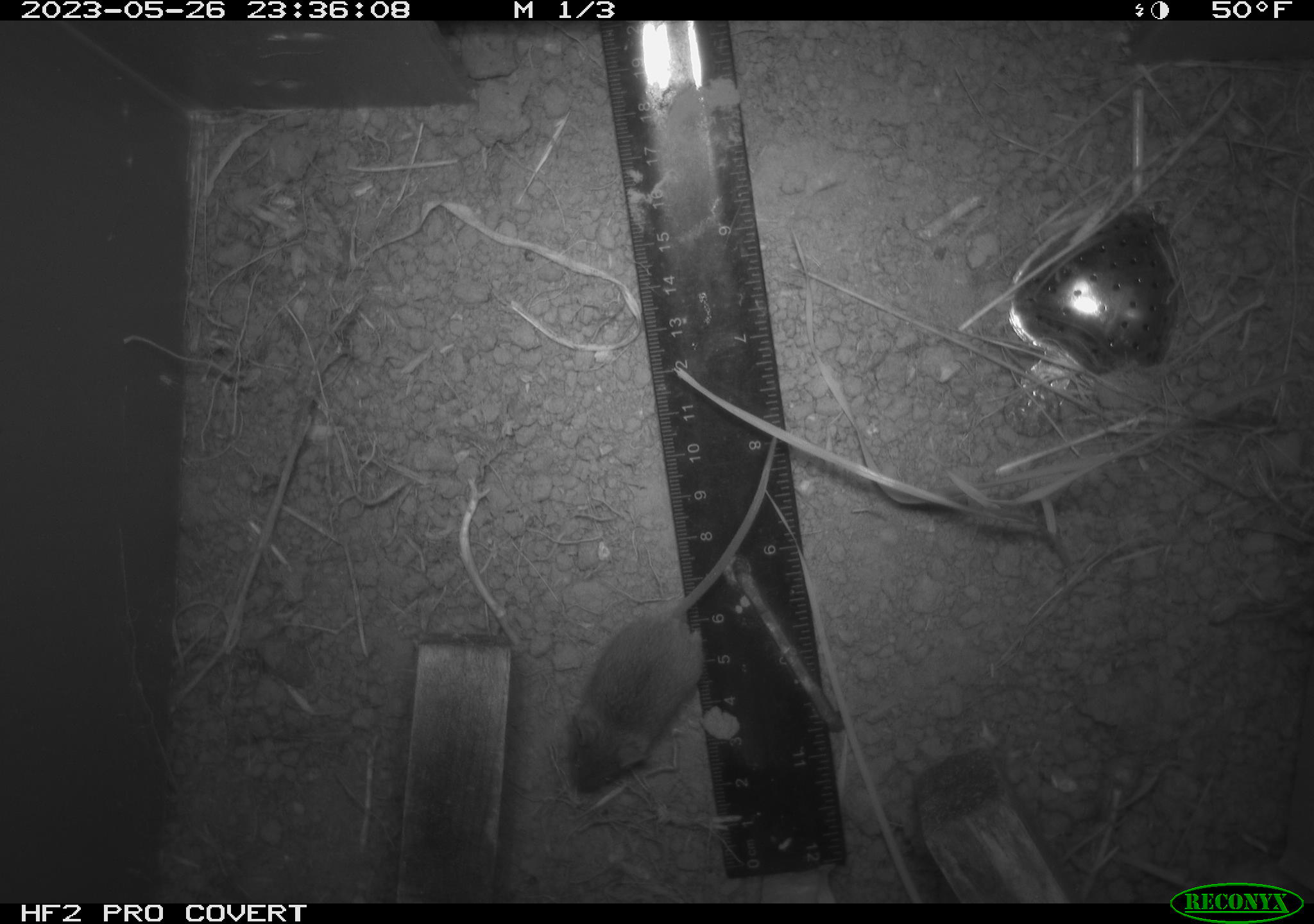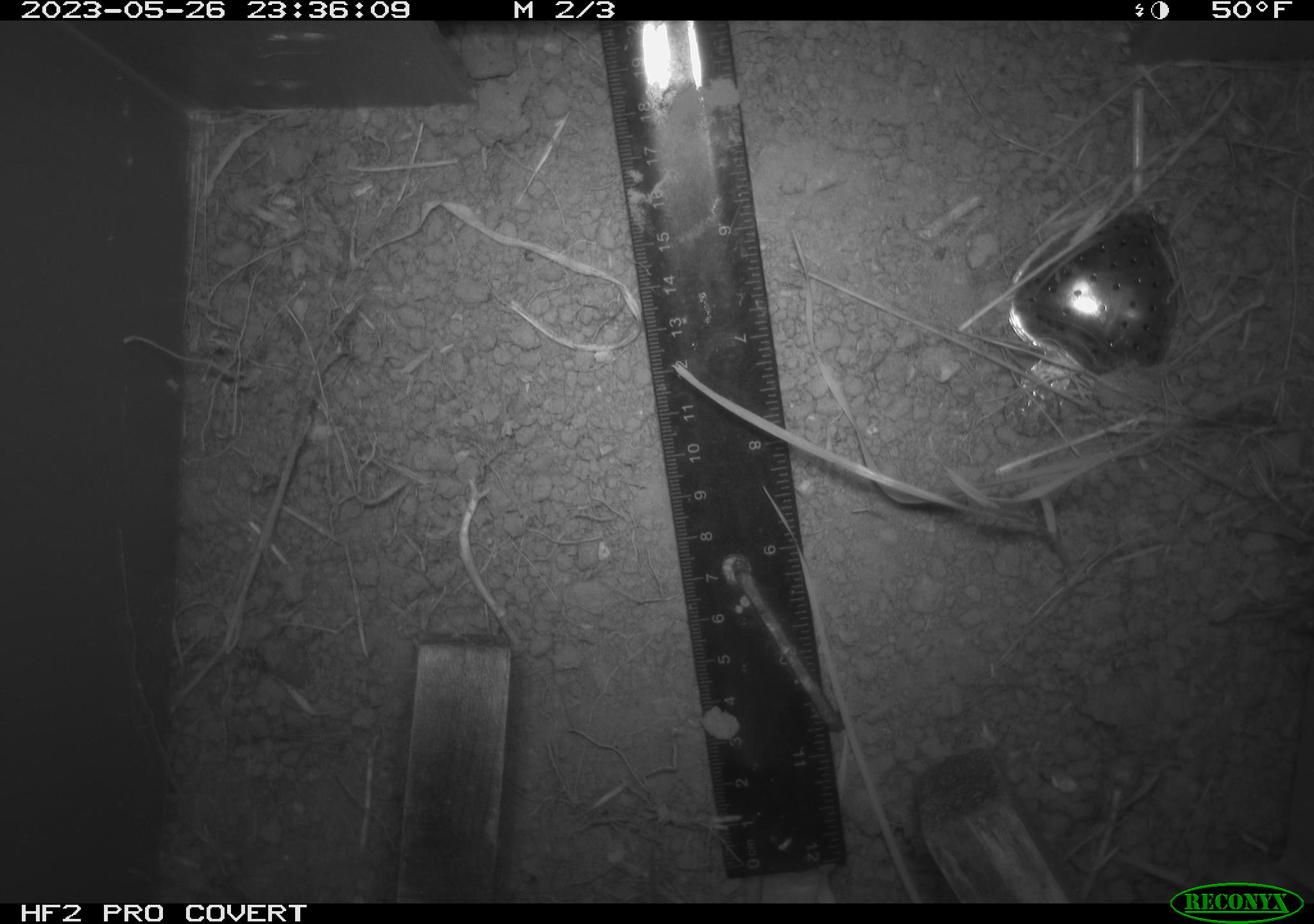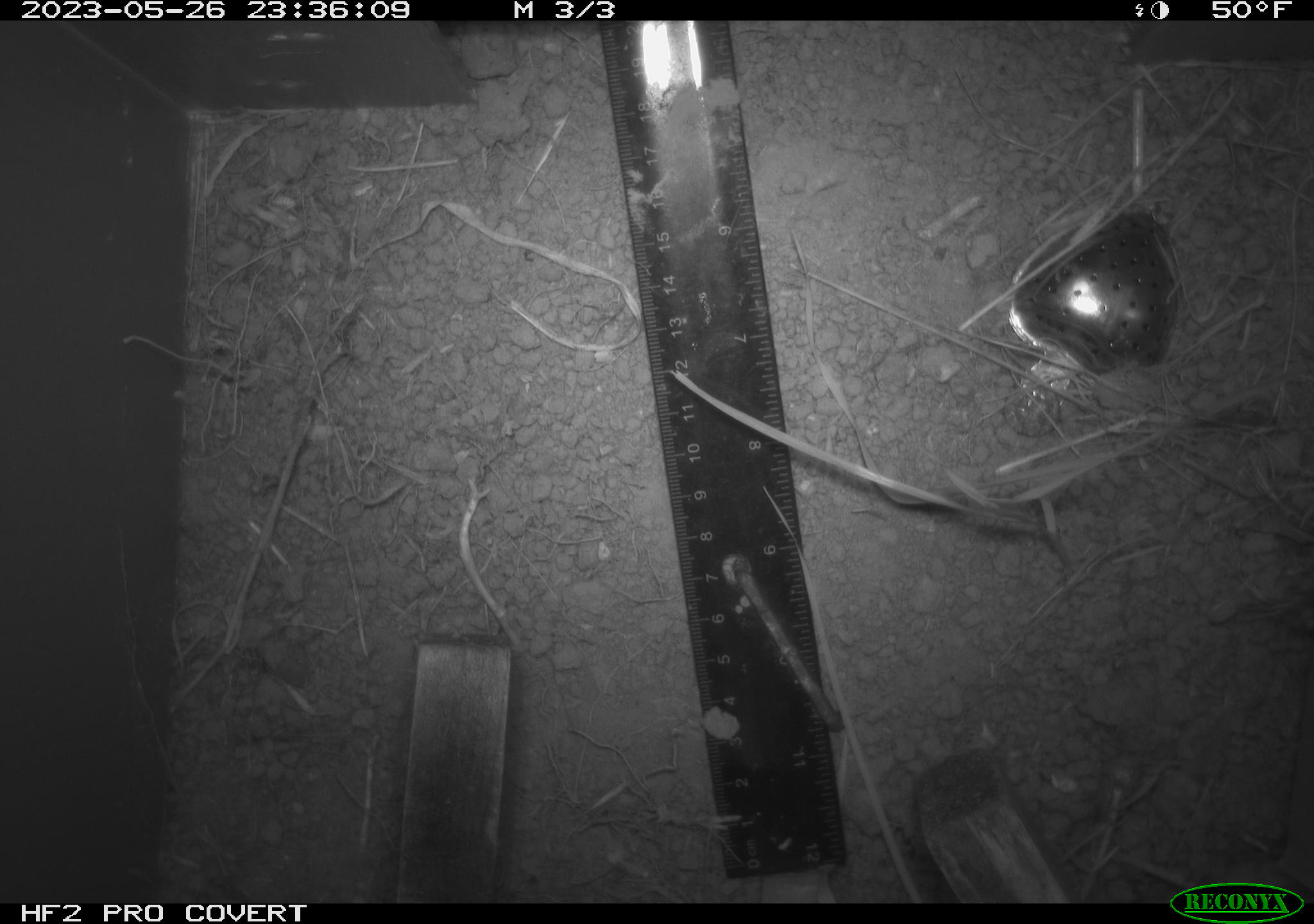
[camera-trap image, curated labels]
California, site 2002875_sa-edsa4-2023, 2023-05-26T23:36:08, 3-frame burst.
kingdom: Animalia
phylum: Chordata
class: Mammalia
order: Rodentia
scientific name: Rodentia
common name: mouse species